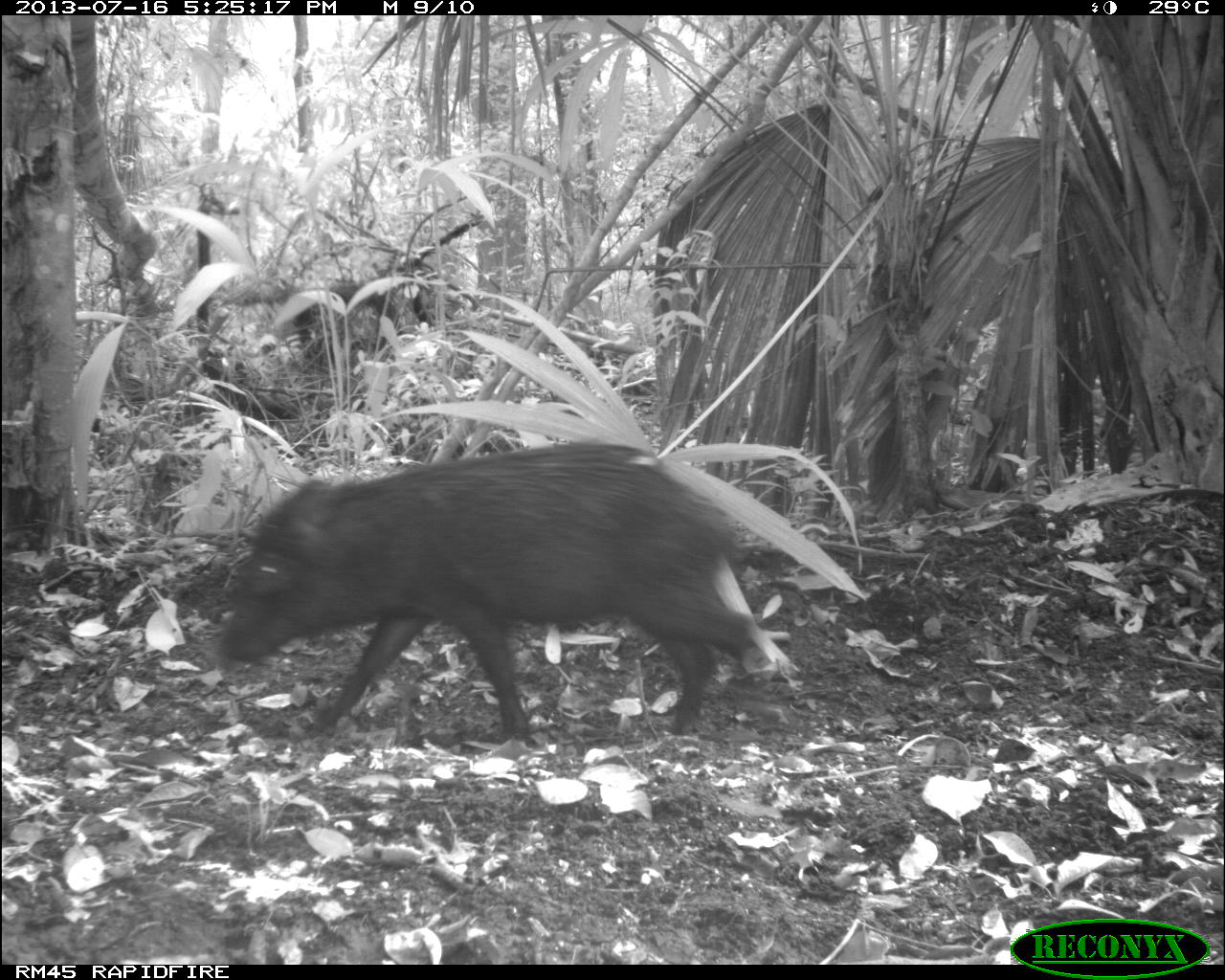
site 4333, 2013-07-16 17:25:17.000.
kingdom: Animalia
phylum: Chordata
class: Mammalia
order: Artiodactyla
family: Tayassuidae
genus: Tayassu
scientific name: Tayassu pecari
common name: white-lipped peccary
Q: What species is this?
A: Tayassu pecari (white-lipped peccary).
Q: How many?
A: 1.